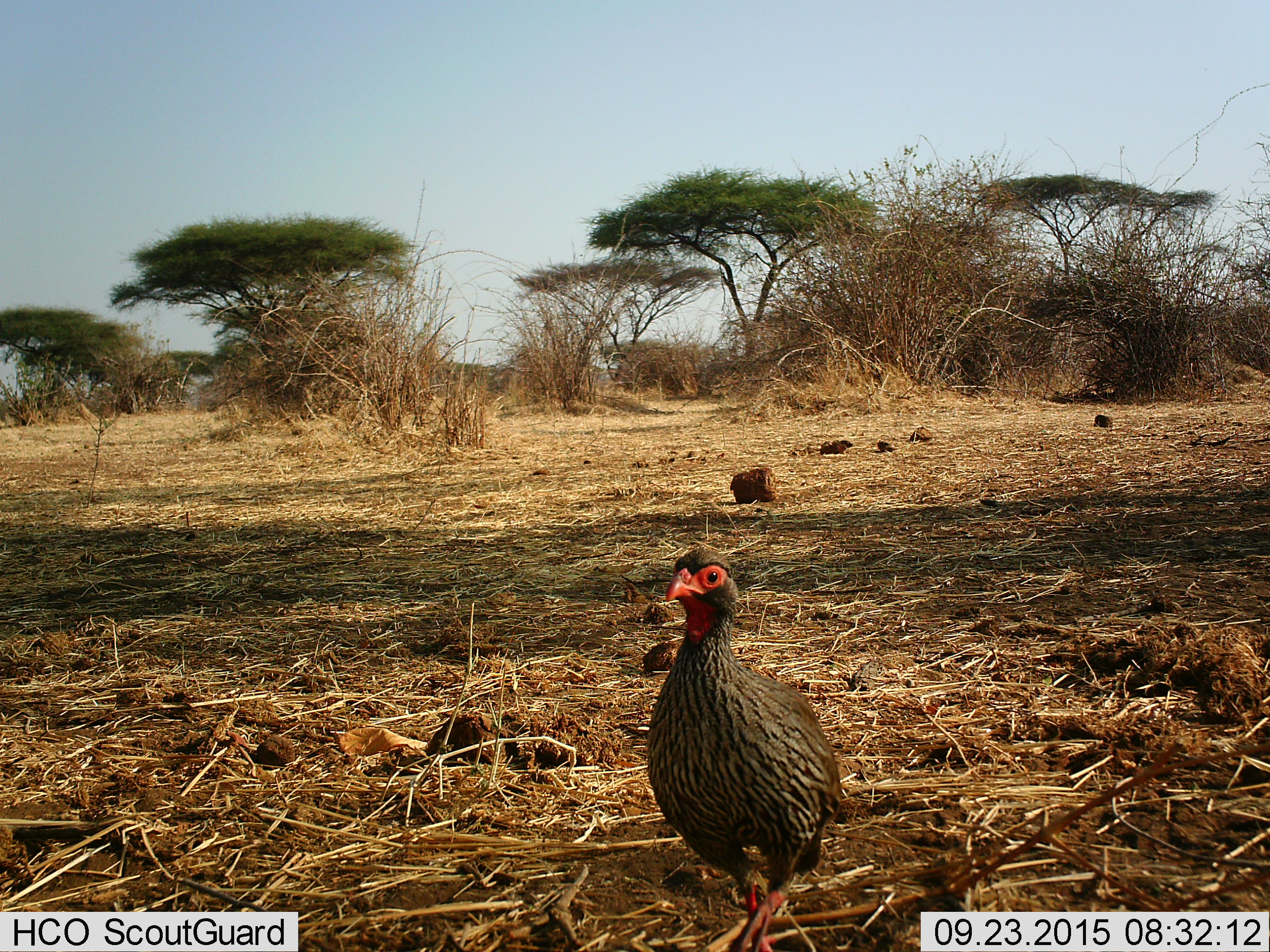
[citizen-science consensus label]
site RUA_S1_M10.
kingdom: Animalia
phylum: Chordata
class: Aves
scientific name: Aves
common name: bird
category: birdother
Birdother (bird) (Aves), count 1. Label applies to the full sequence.